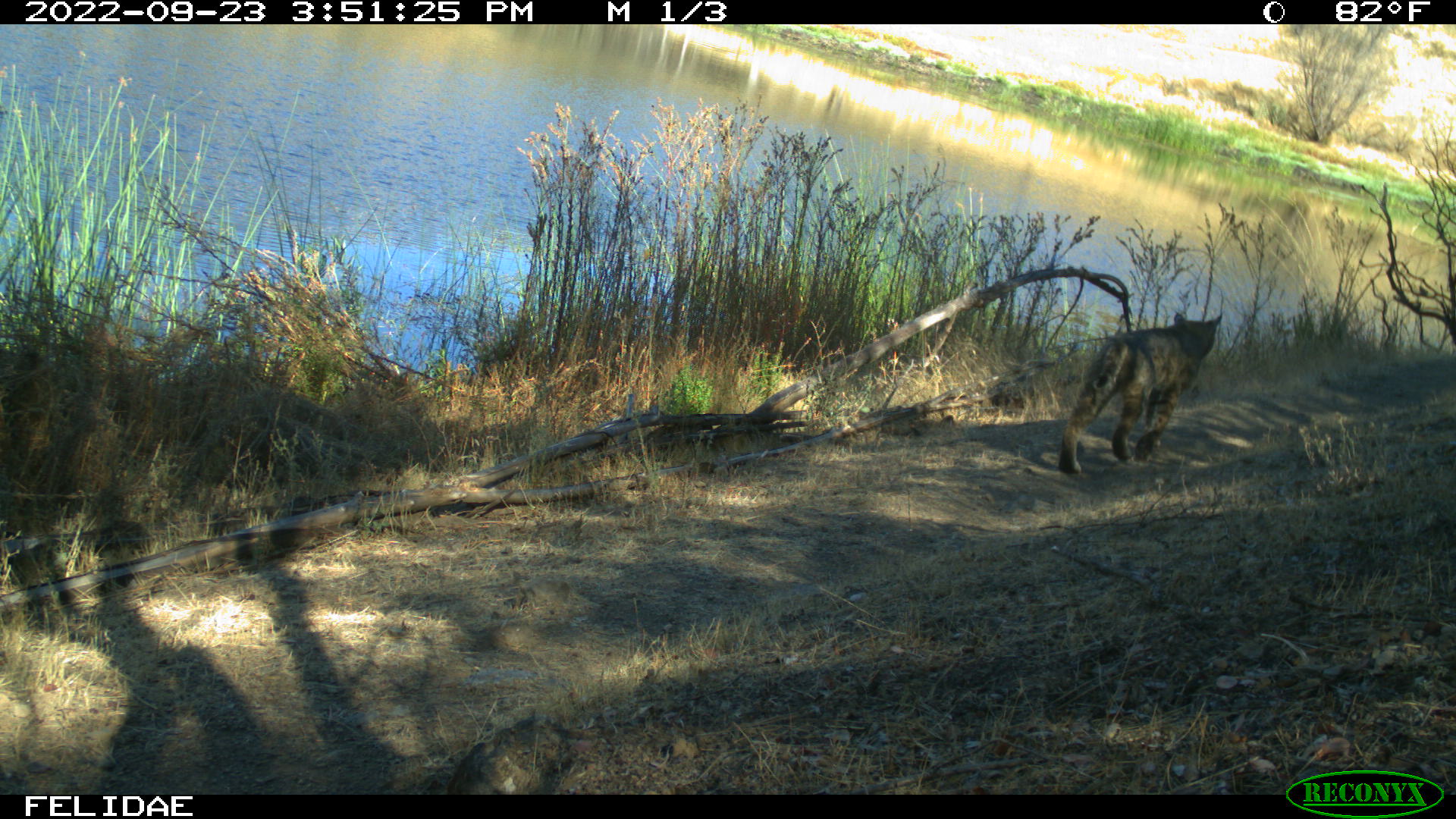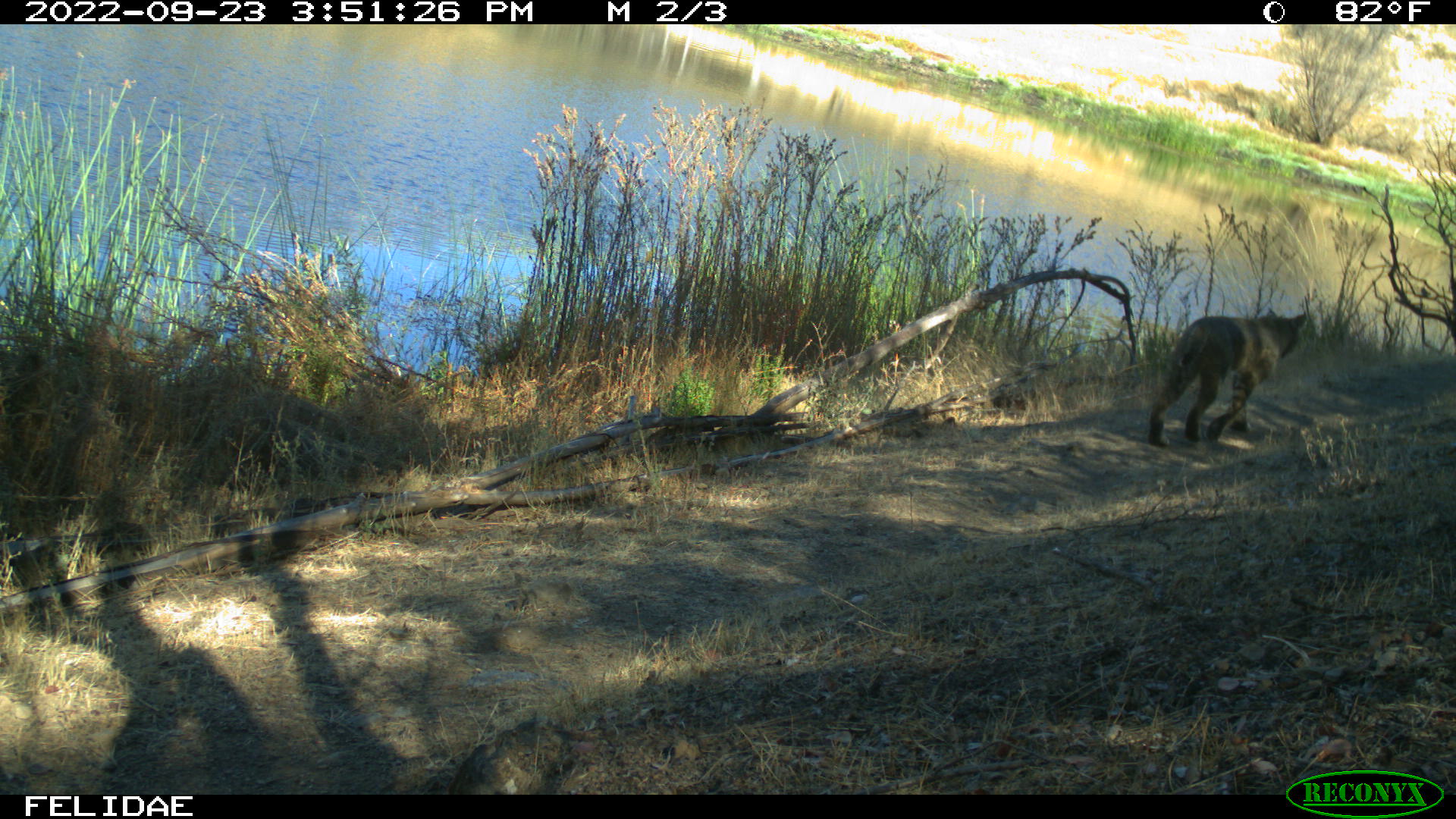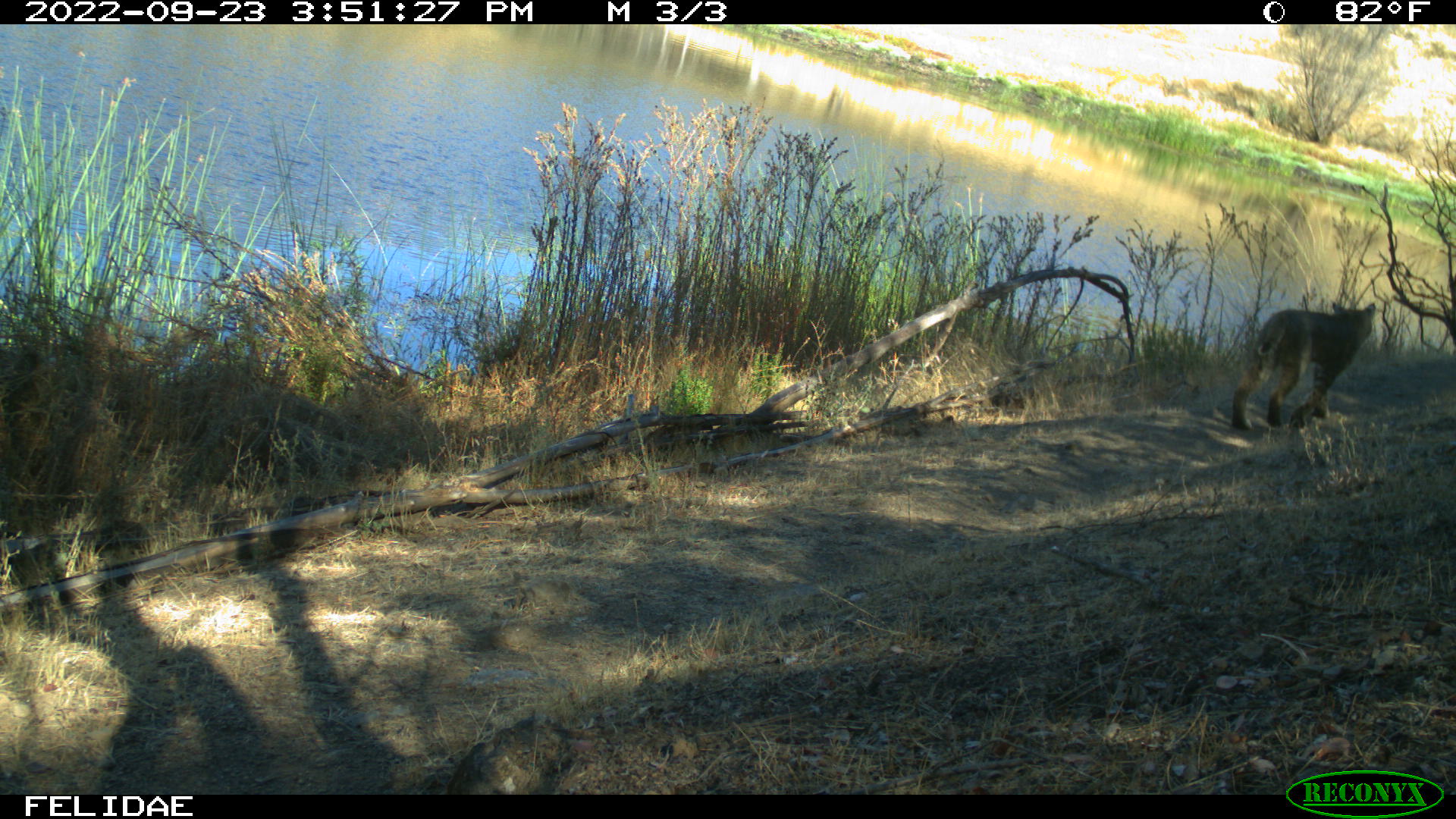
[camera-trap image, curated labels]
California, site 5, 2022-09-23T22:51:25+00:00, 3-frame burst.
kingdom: Animalia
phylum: Chordata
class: Mammalia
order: Carnivora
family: Felidae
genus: Lynx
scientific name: Lynx rufus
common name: bobcat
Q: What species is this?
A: Bobcat (Lynx rufus).